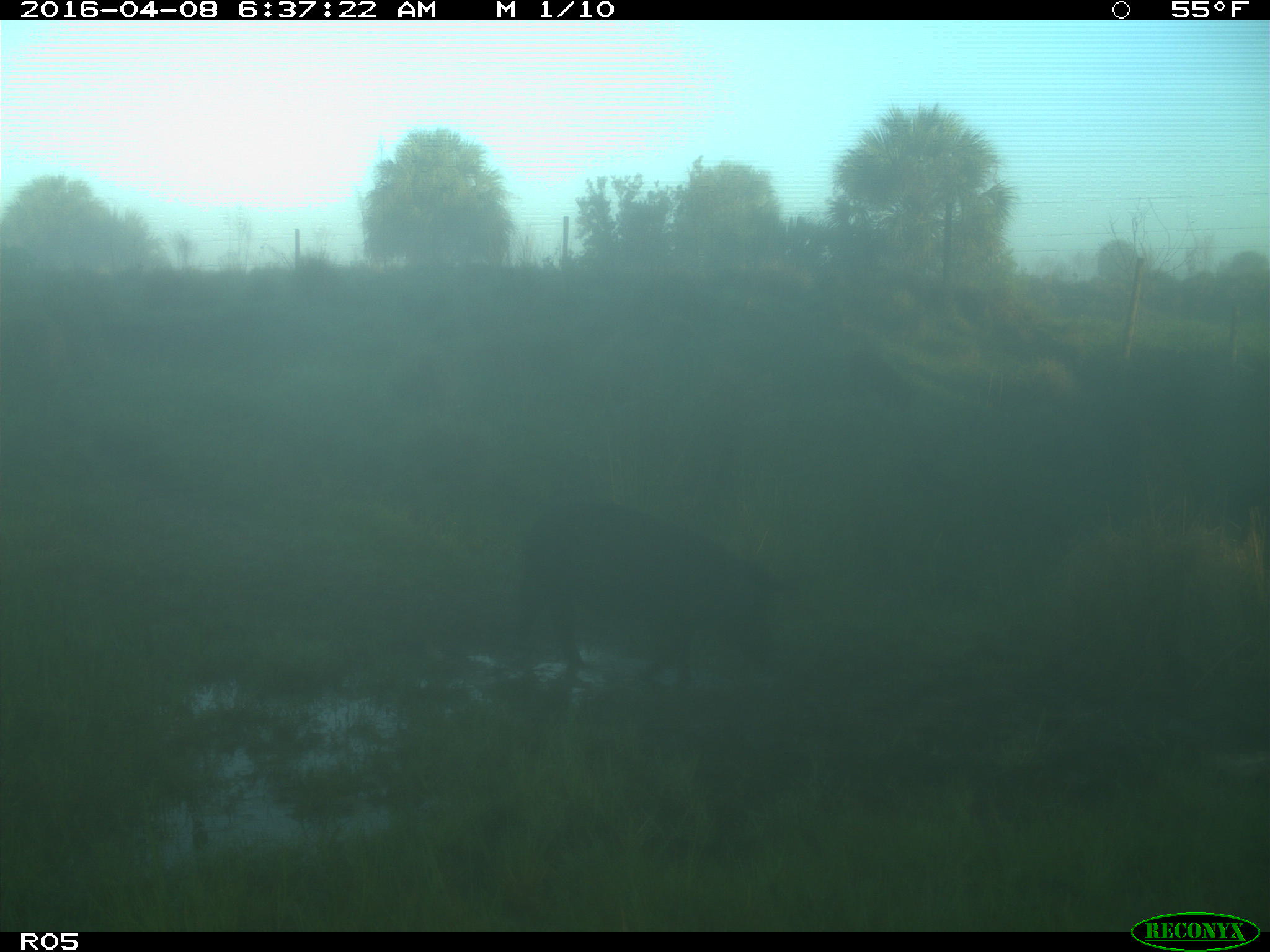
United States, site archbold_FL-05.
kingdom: Animalia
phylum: Chordata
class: Mammalia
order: Artiodactyla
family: Suidae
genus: Sus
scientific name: Sus scrofa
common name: wild boar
Sus scrofa (wild boar).